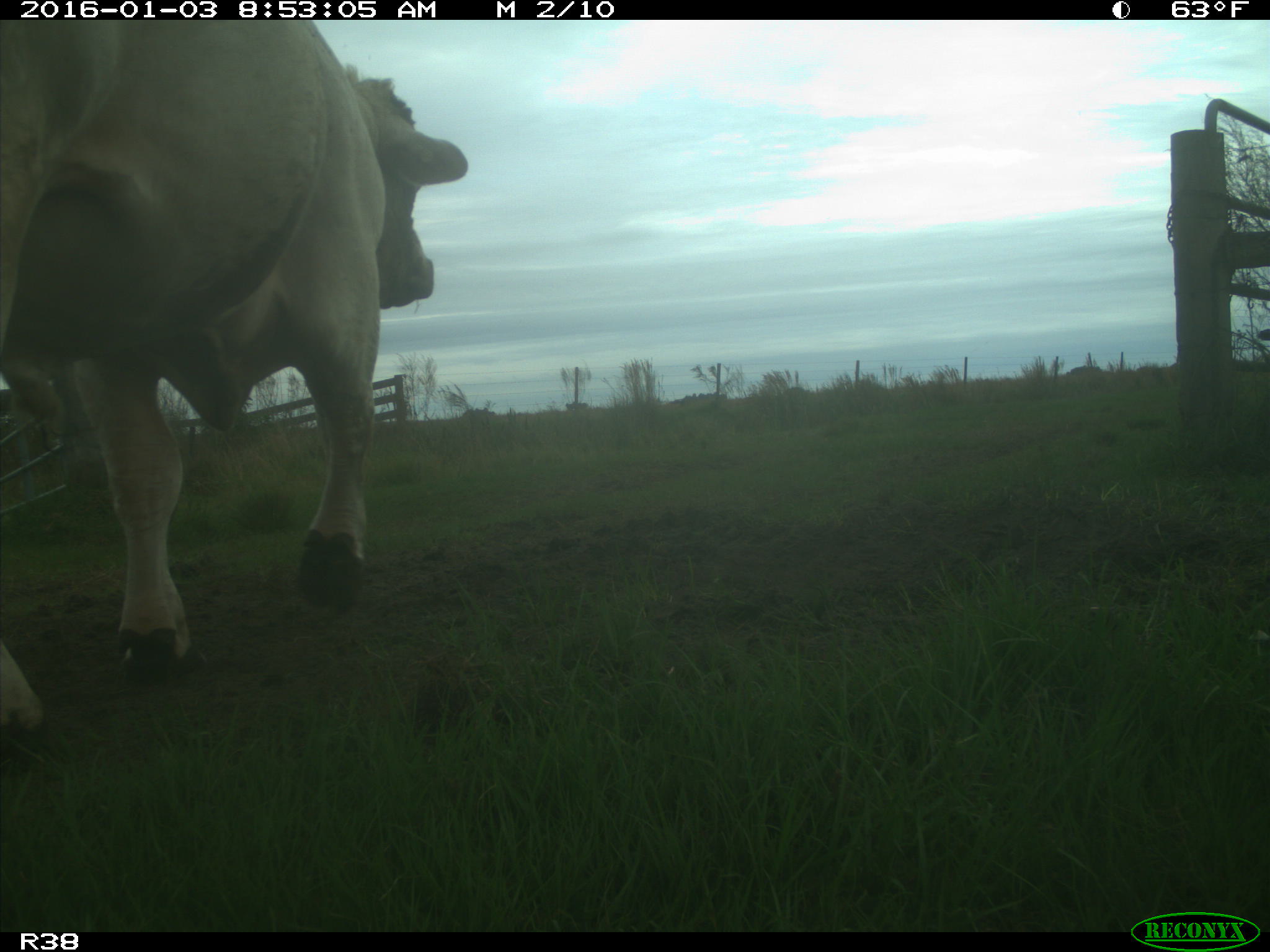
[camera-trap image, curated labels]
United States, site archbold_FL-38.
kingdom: Animalia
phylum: Chordata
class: Mammalia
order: Artiodactyla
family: Bovidae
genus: Bos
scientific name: Bos taurus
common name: domestic cow